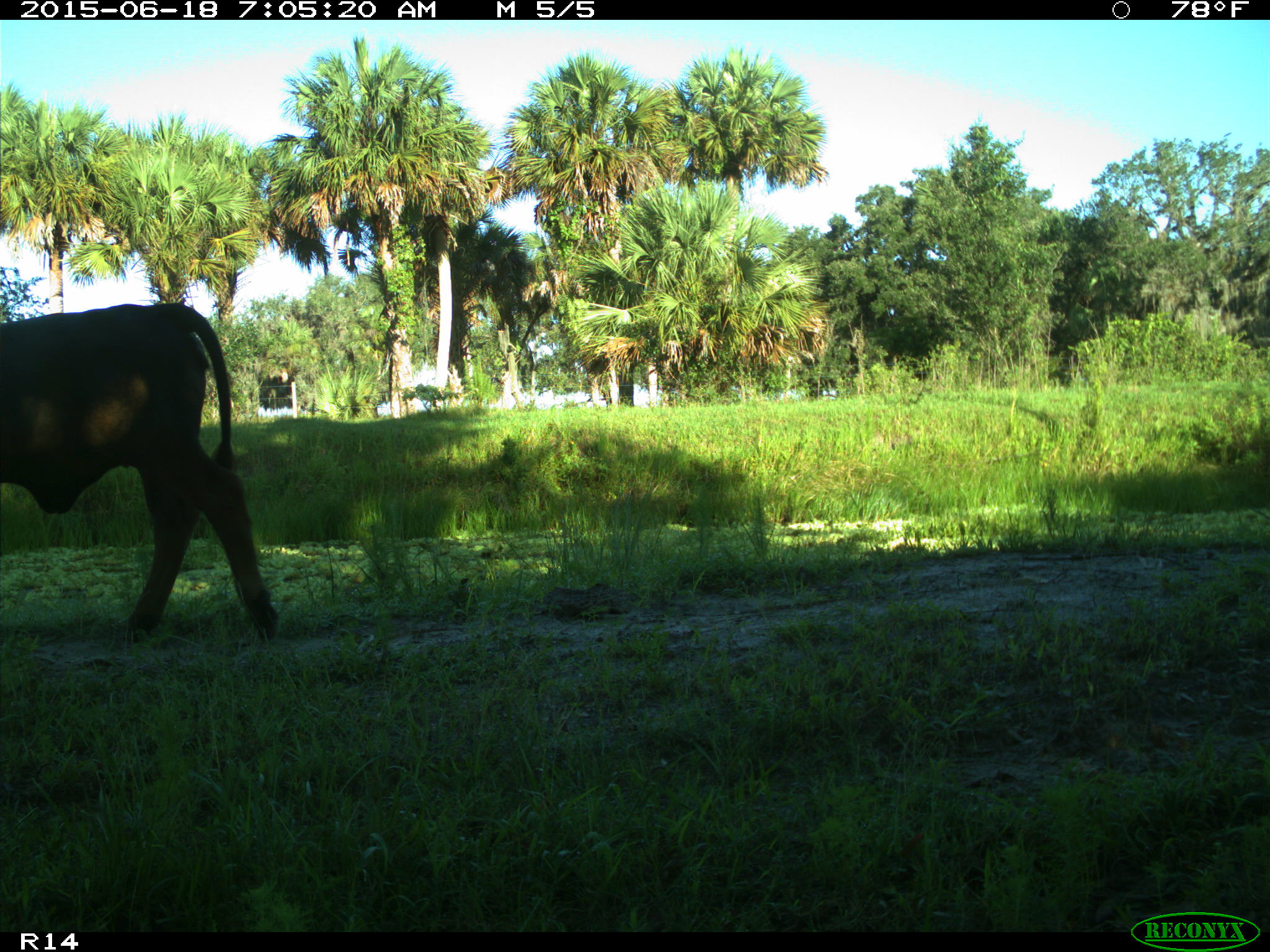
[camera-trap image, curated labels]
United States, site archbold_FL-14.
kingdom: Animalia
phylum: Chordata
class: Mammalia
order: Artiodactyla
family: Bovidae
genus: Bos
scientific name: Bos taurus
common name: domestic cow